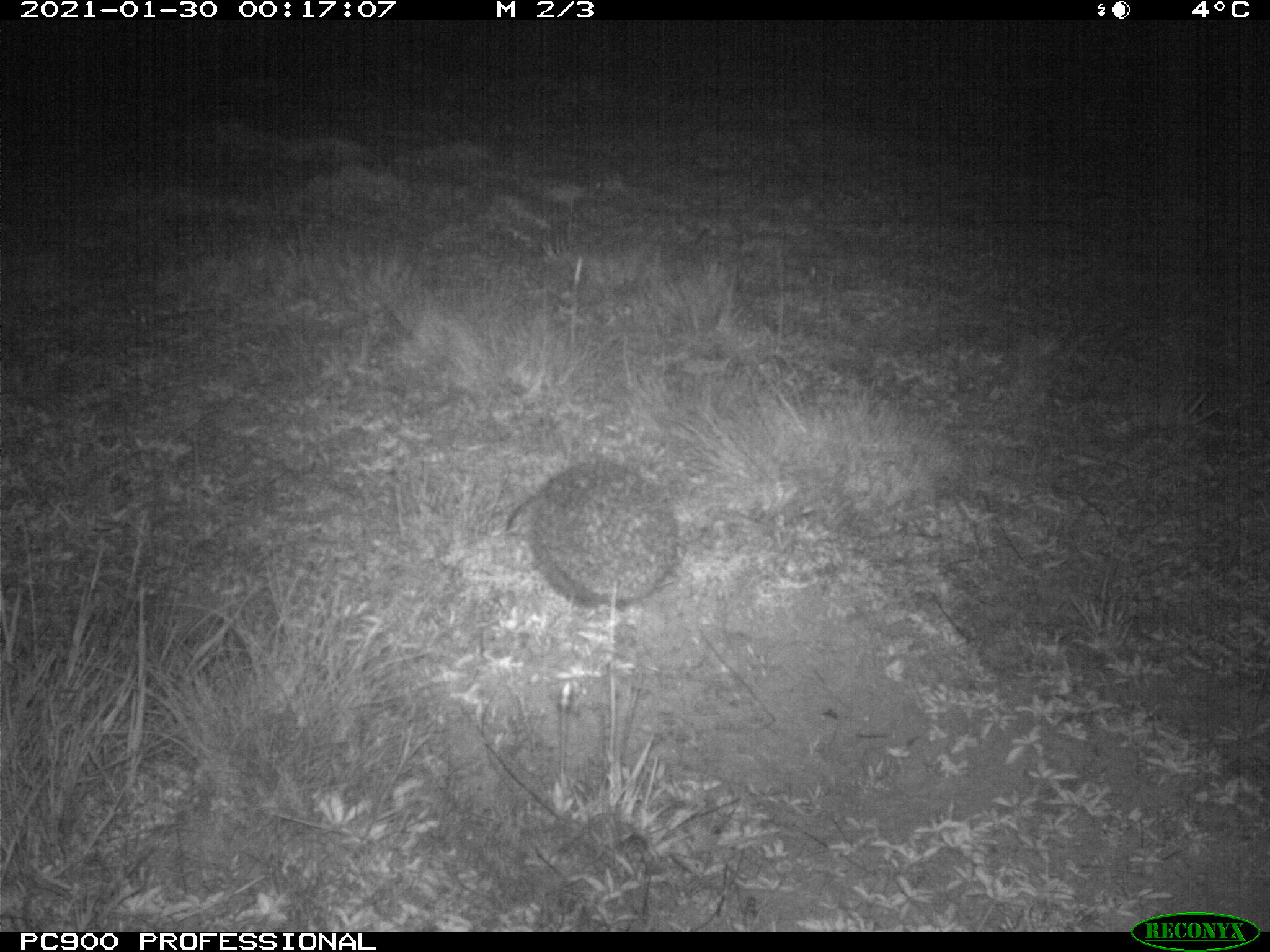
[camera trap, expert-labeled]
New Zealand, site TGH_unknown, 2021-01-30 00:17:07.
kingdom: Animalia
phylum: Chordata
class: Mammalia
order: Eulipotyphla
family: Erinaceidae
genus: Erinaceus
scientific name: Erinaceus europaeus europaeus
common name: european hedgehog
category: hedgehog